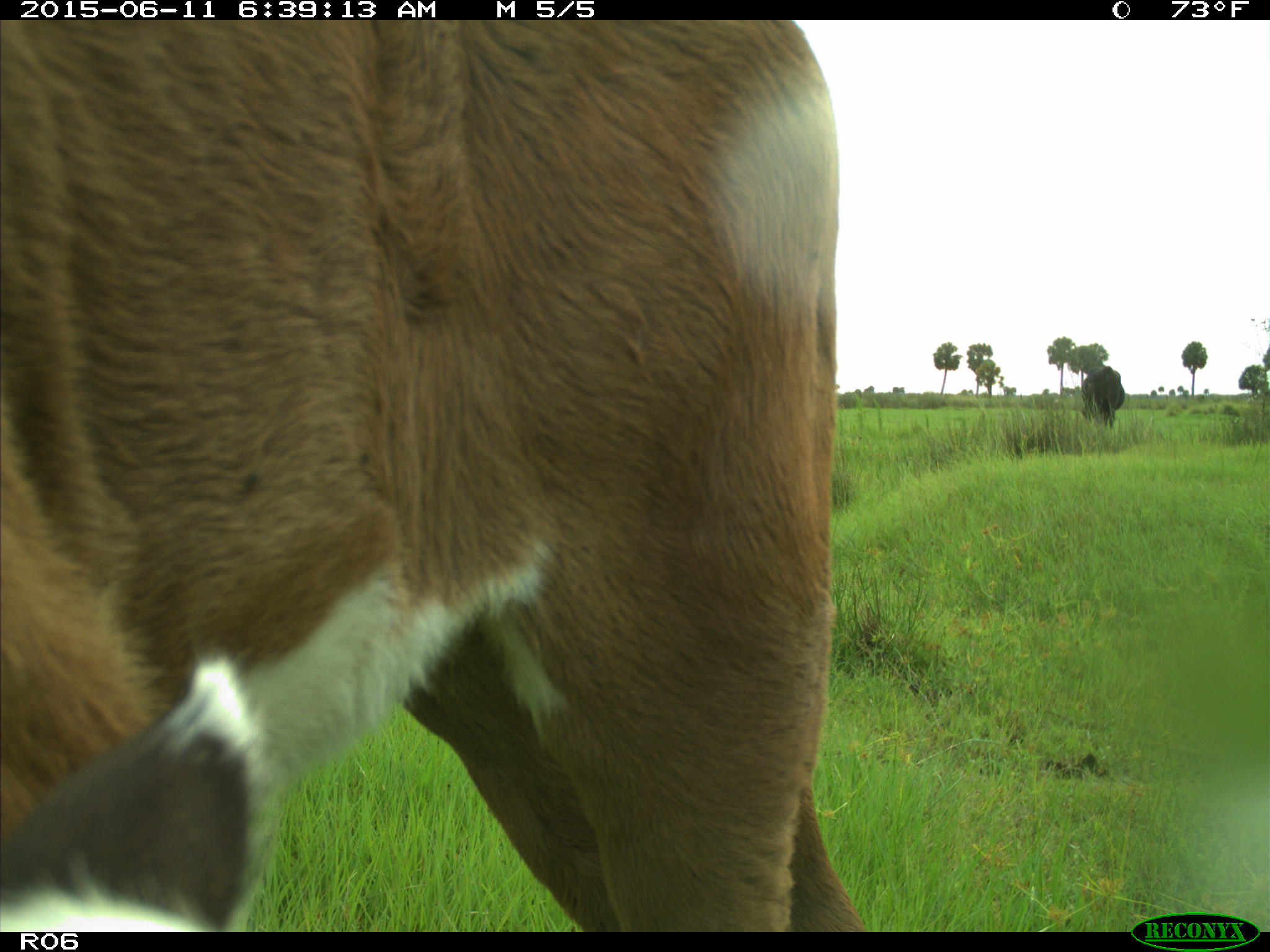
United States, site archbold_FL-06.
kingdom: Animalia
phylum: Chordata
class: Mammalia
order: Artiodactyla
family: Bovidae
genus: Bos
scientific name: Bos taurus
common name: domestic cow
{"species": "Bos taurus (domestic cow)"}